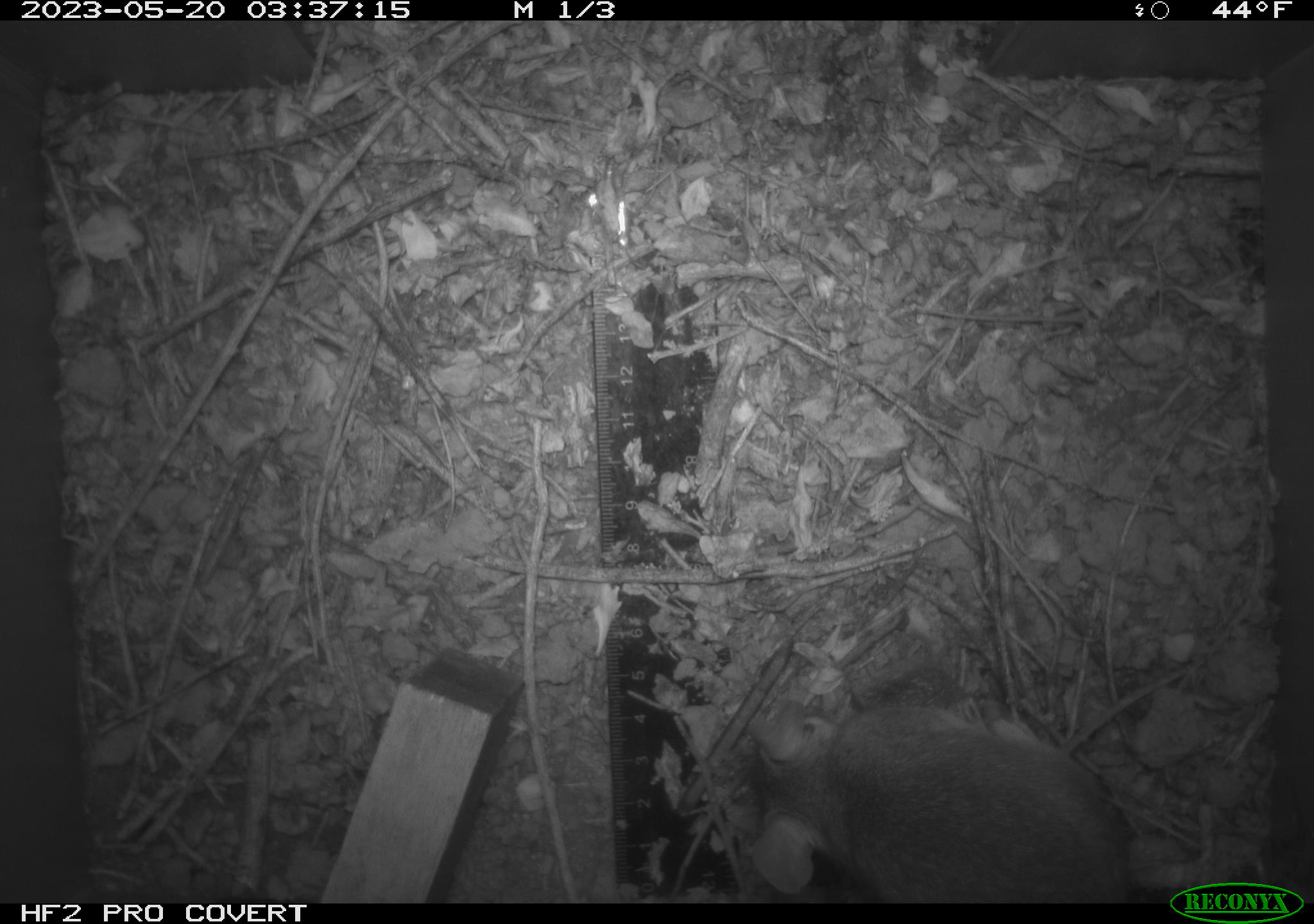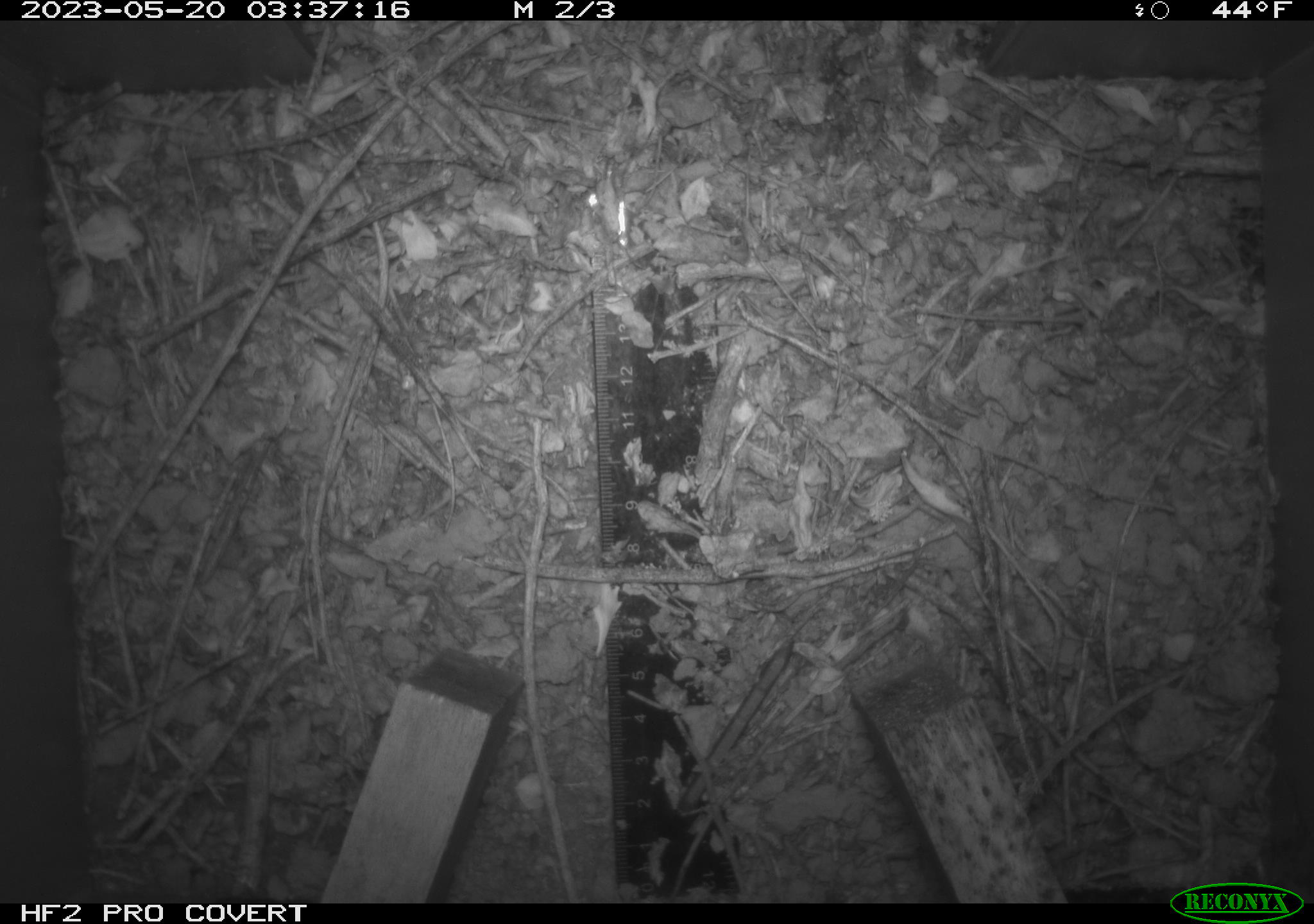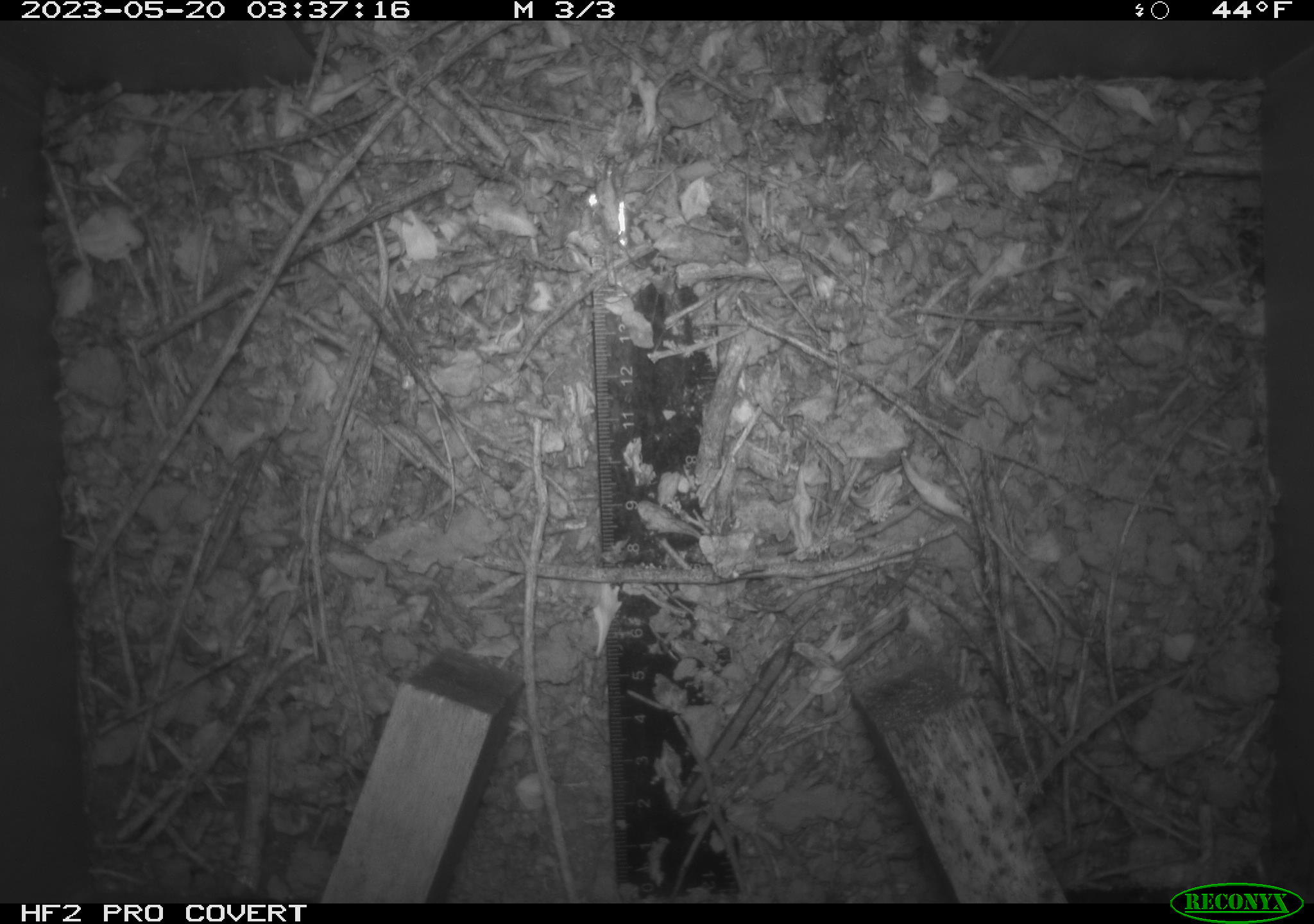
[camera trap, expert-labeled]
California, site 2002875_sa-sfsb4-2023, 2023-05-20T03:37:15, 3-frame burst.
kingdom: Animalia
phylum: Chordata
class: Mammalia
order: Rodentia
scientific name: Rodentia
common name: mouse species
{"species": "mouse species (Rodentia)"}